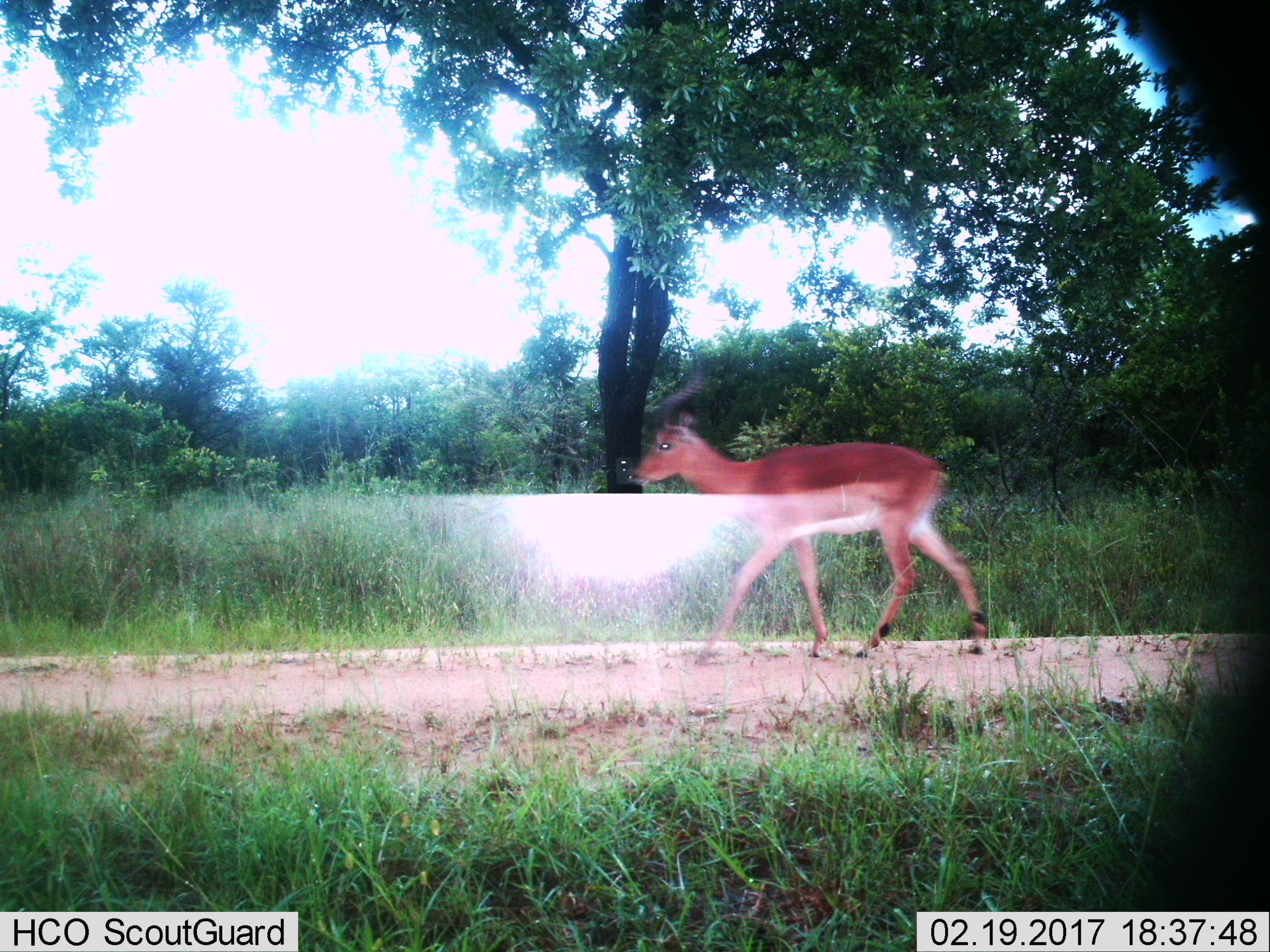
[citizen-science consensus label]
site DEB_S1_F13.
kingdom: Animalia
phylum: Chordata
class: Mammalia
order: Artiodactyla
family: Bovidae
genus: Aepyceros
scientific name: Aepyceros melampus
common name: impala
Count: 1.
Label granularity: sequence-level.